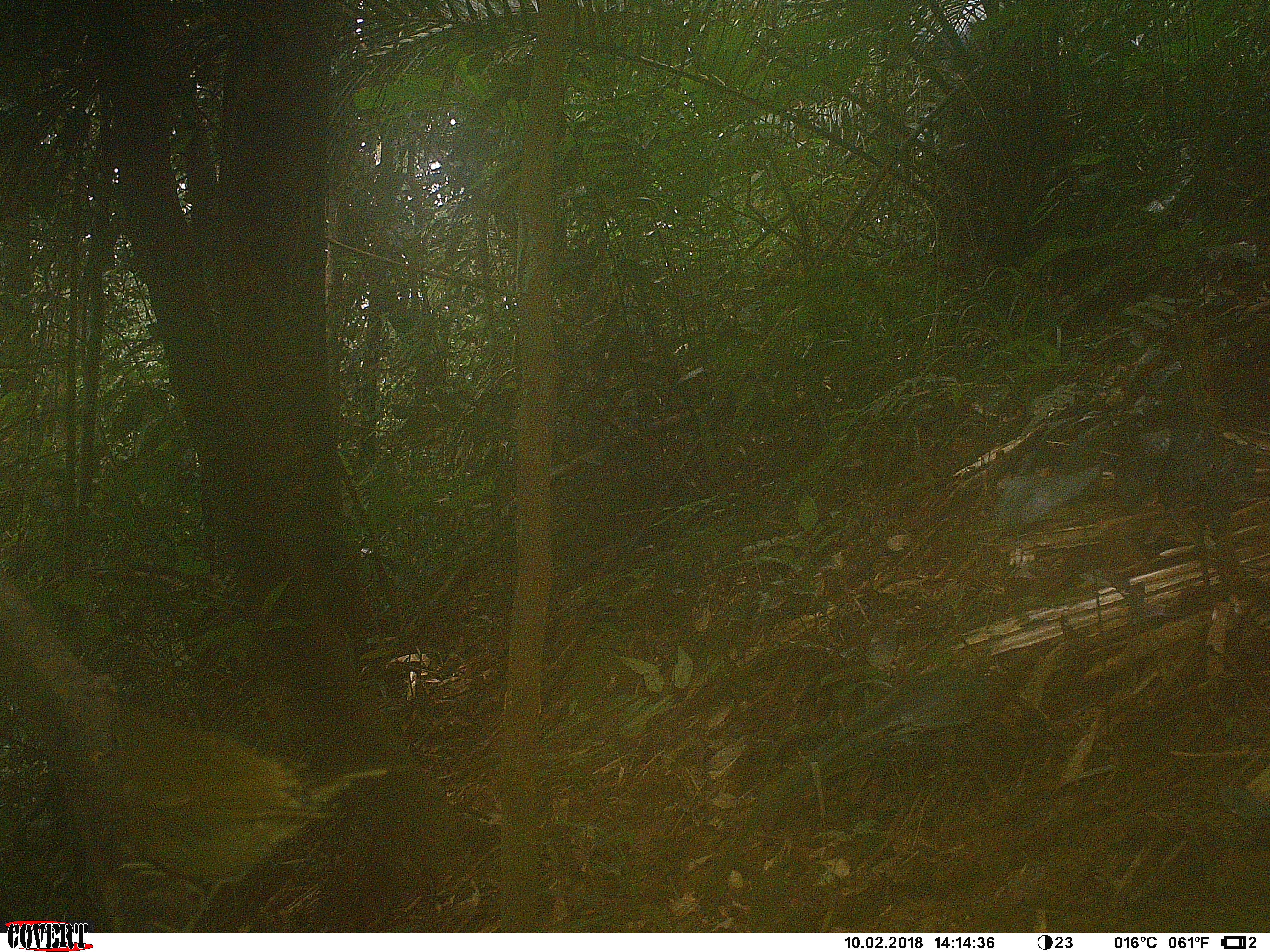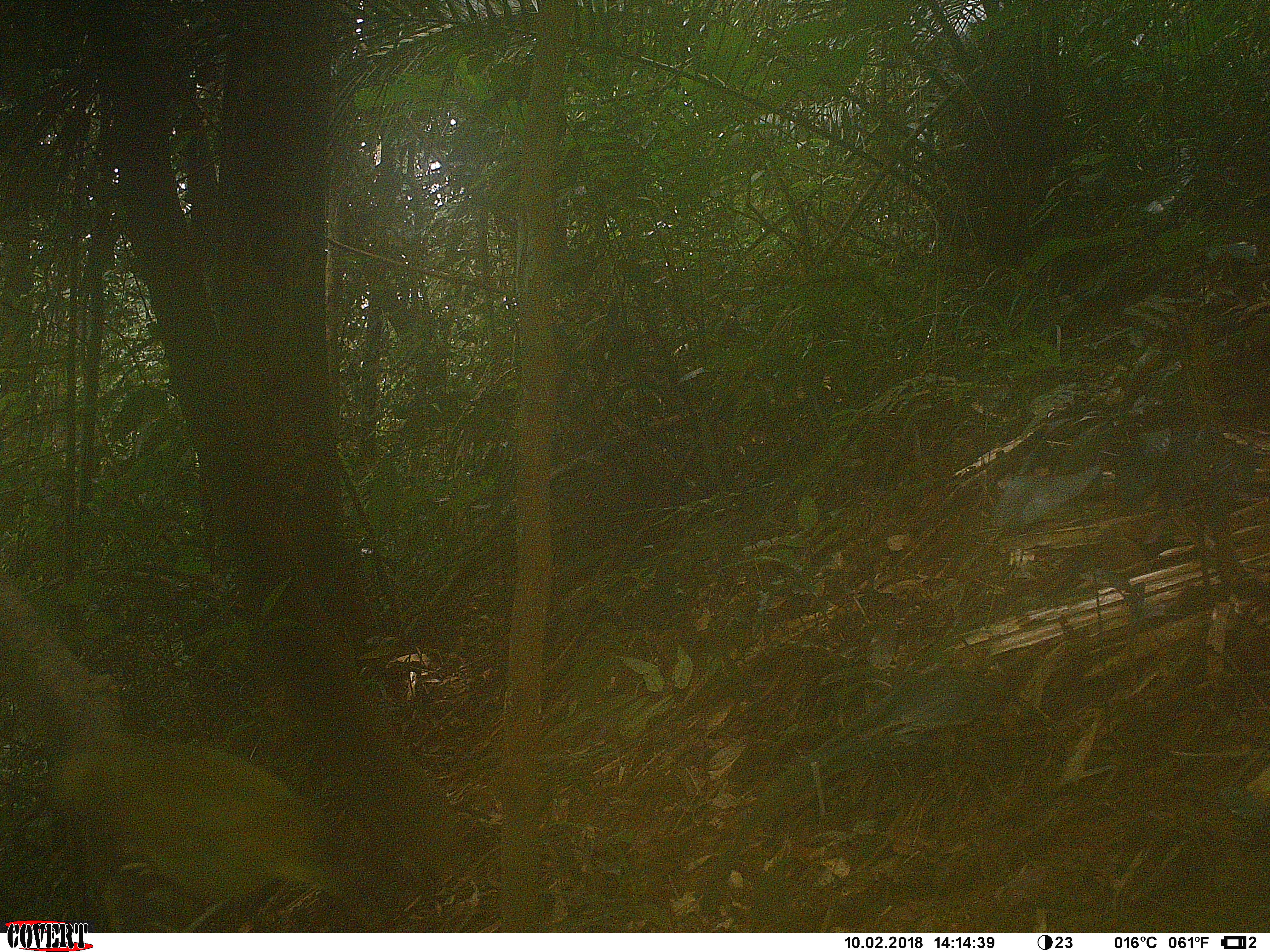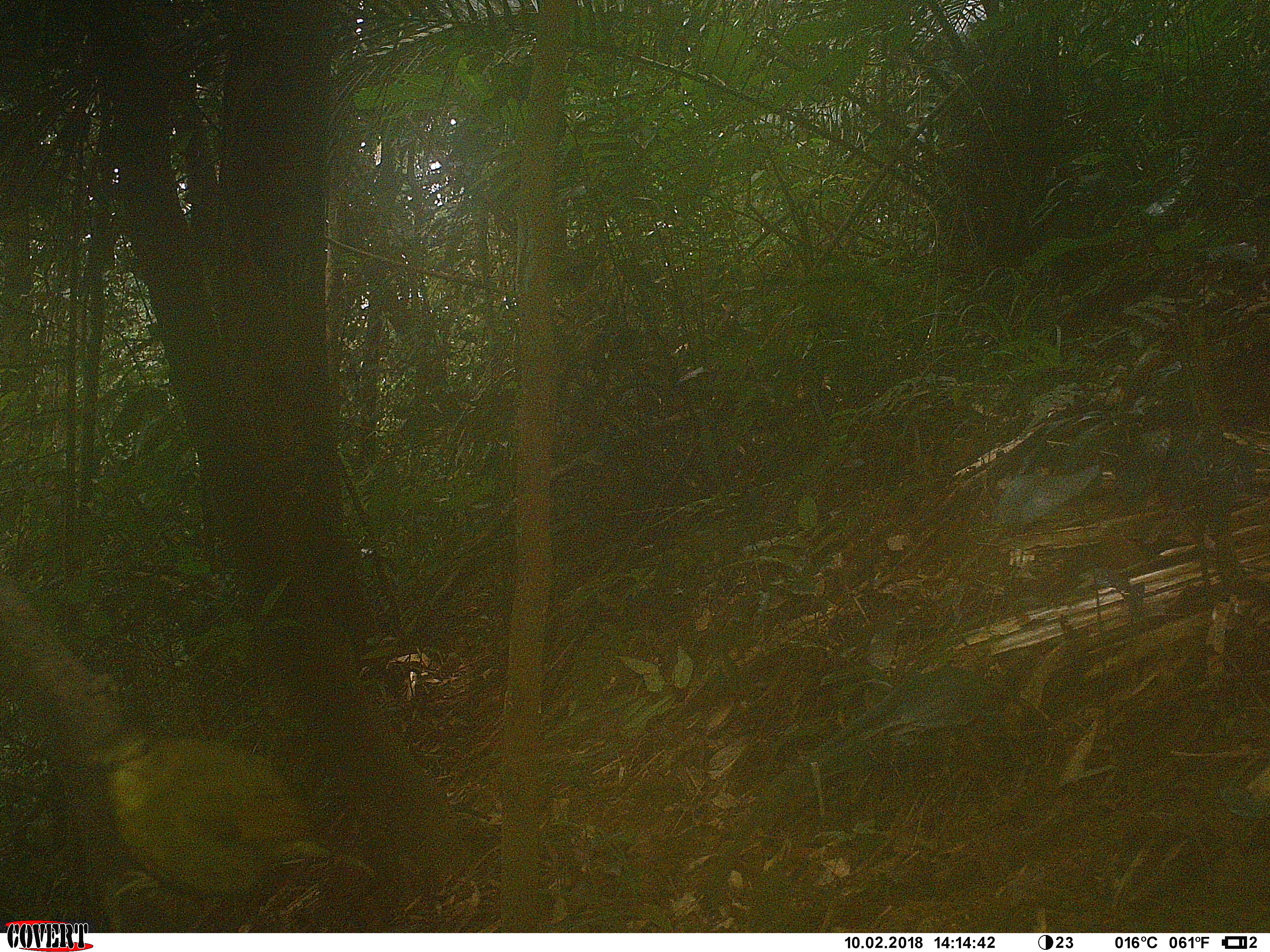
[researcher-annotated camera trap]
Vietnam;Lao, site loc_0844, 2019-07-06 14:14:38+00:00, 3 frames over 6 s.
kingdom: Animalia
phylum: Chordata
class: Aves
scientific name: Aves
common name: bird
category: unidentified bird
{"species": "unidentified bird (bird) (Aves)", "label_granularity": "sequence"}